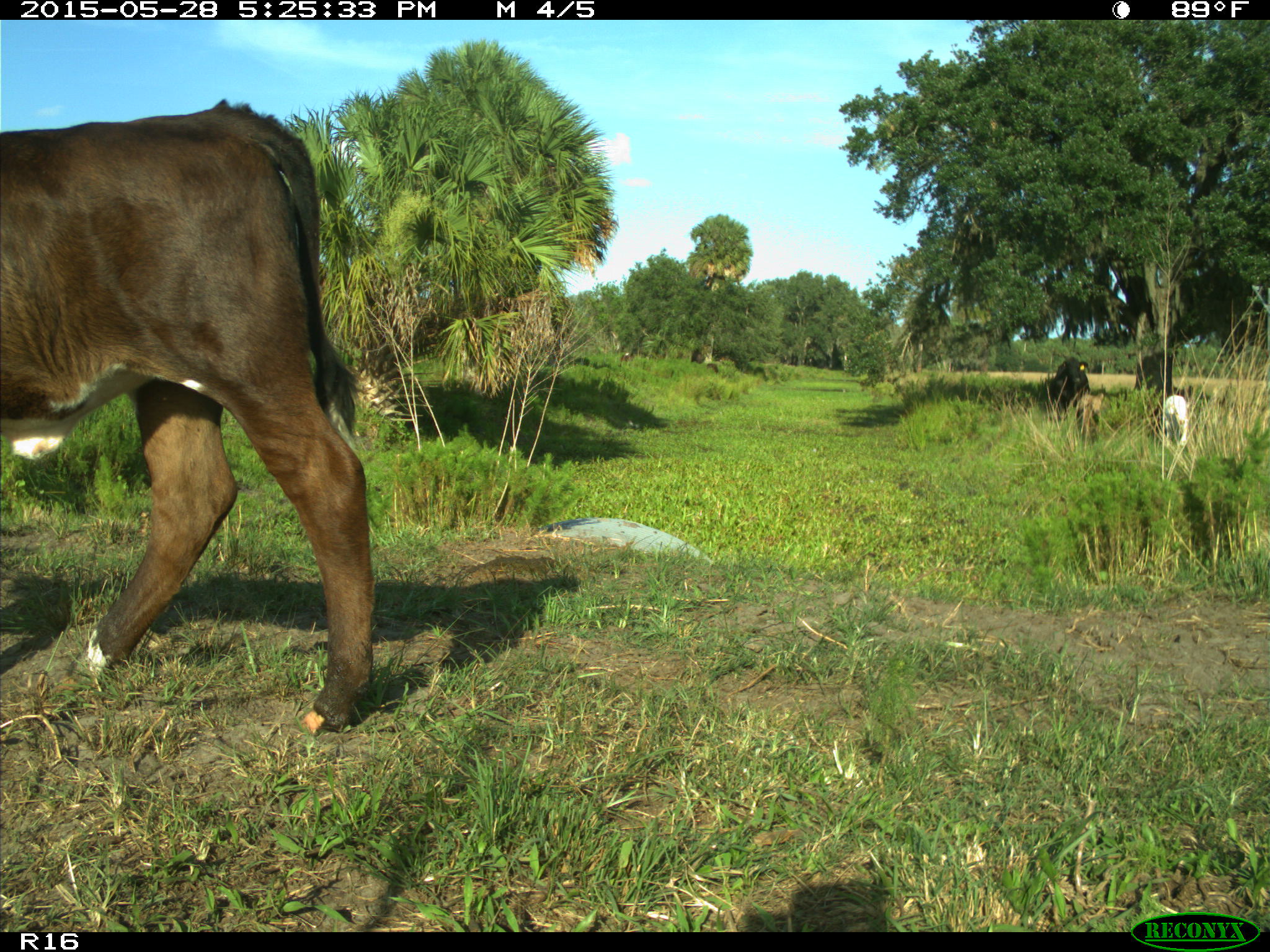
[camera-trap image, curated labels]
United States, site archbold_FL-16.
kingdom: Animalia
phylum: Chordata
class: Mammalia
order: Artiodactyla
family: Bovidae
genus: Bos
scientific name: Bos taurus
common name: domestic cow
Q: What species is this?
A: Bos taurus (domestic cow).